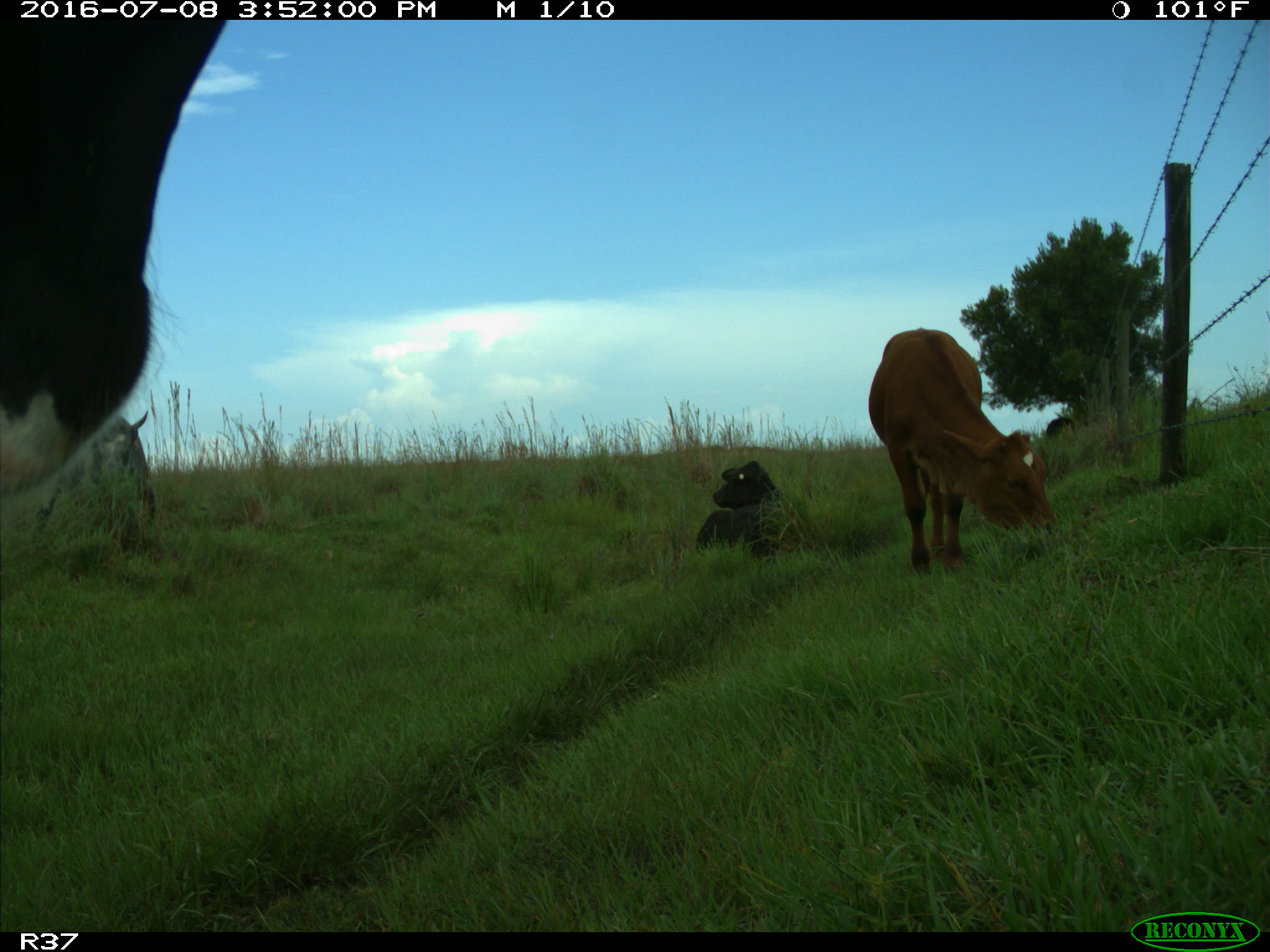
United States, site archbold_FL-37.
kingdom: Animalia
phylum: Chordata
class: Mammalia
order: Artiodactyla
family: Bovidae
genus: Bos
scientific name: Bos taurus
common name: domestic cow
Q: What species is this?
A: Bos taurus (domestic cow).